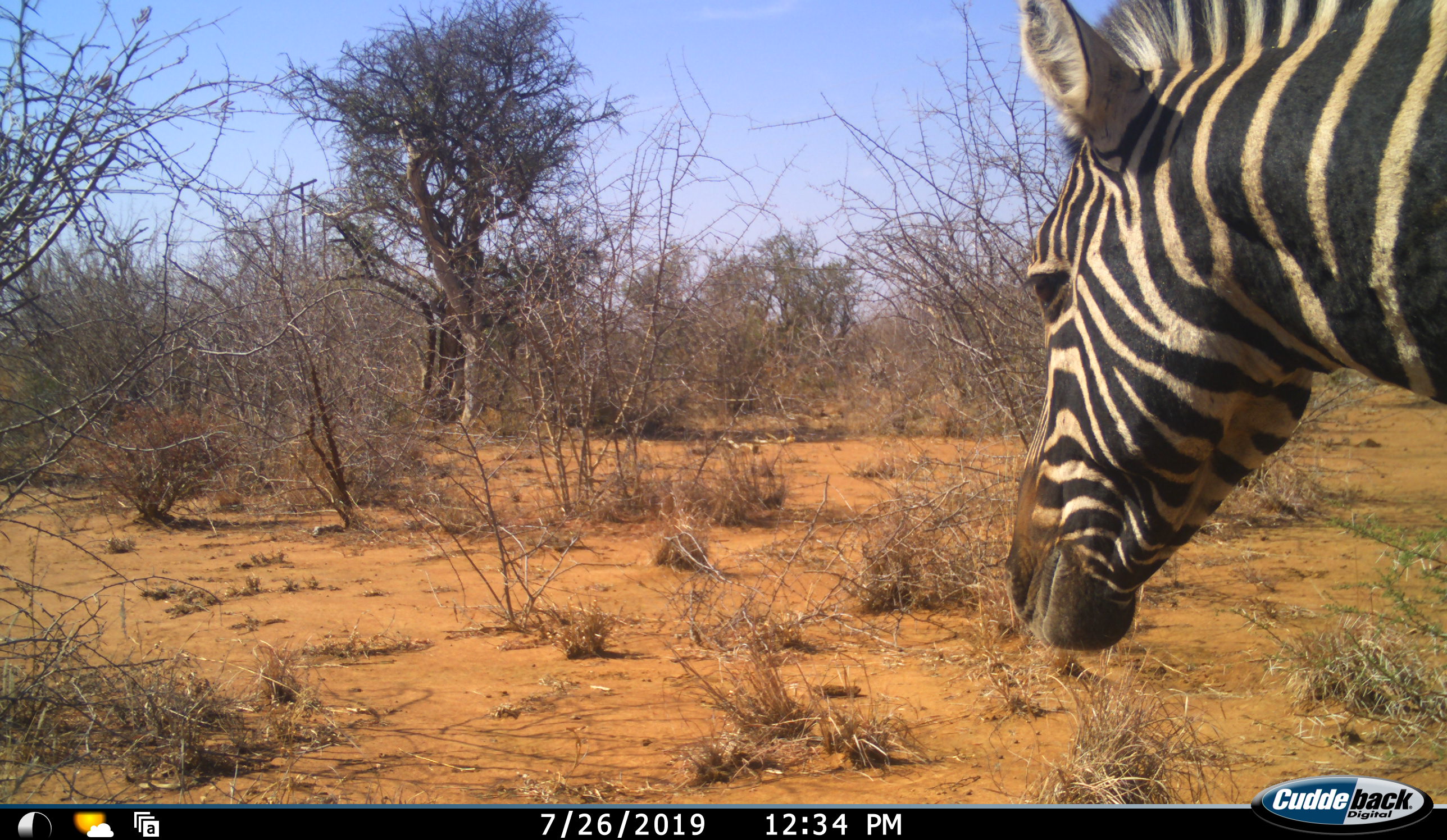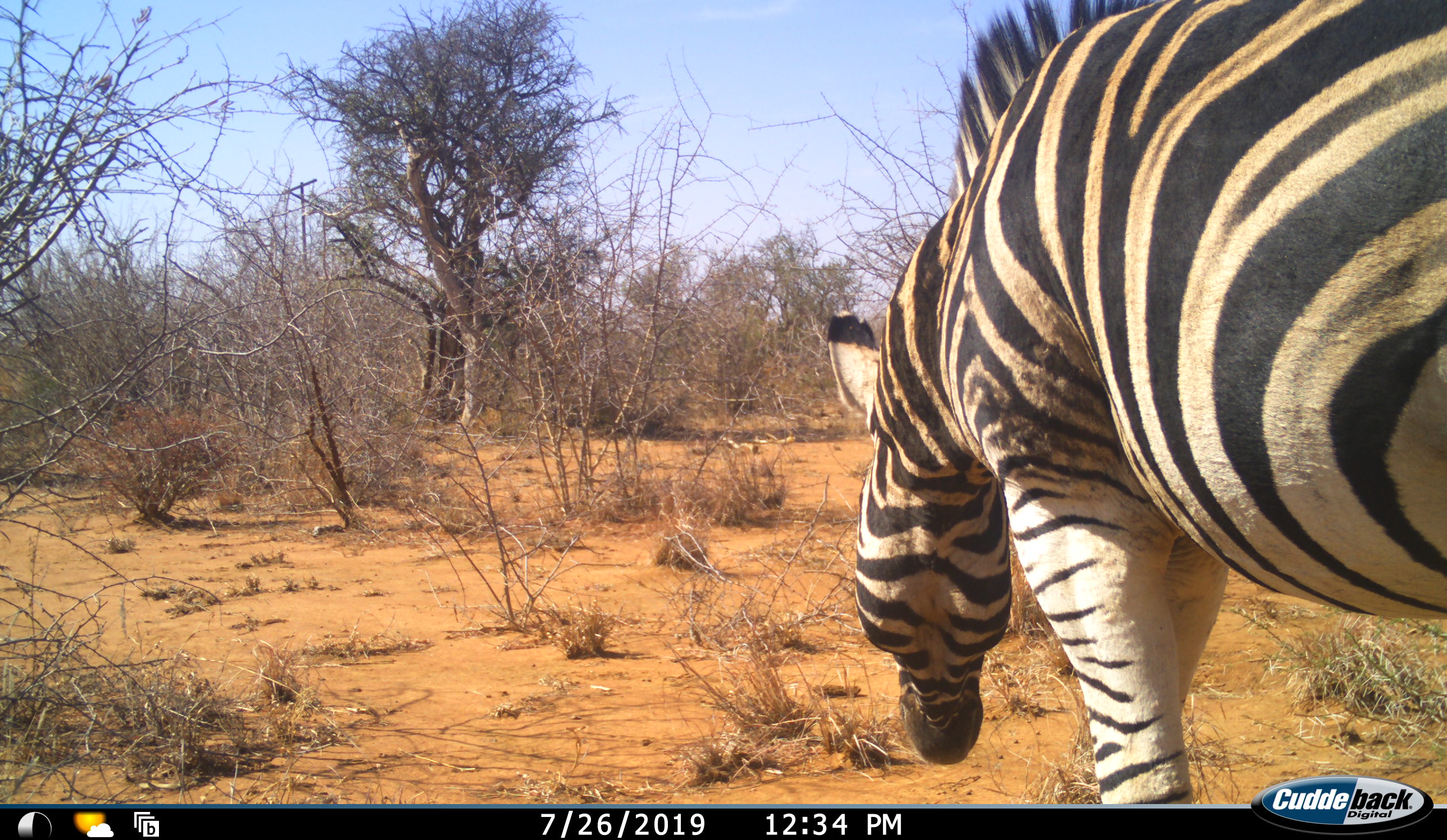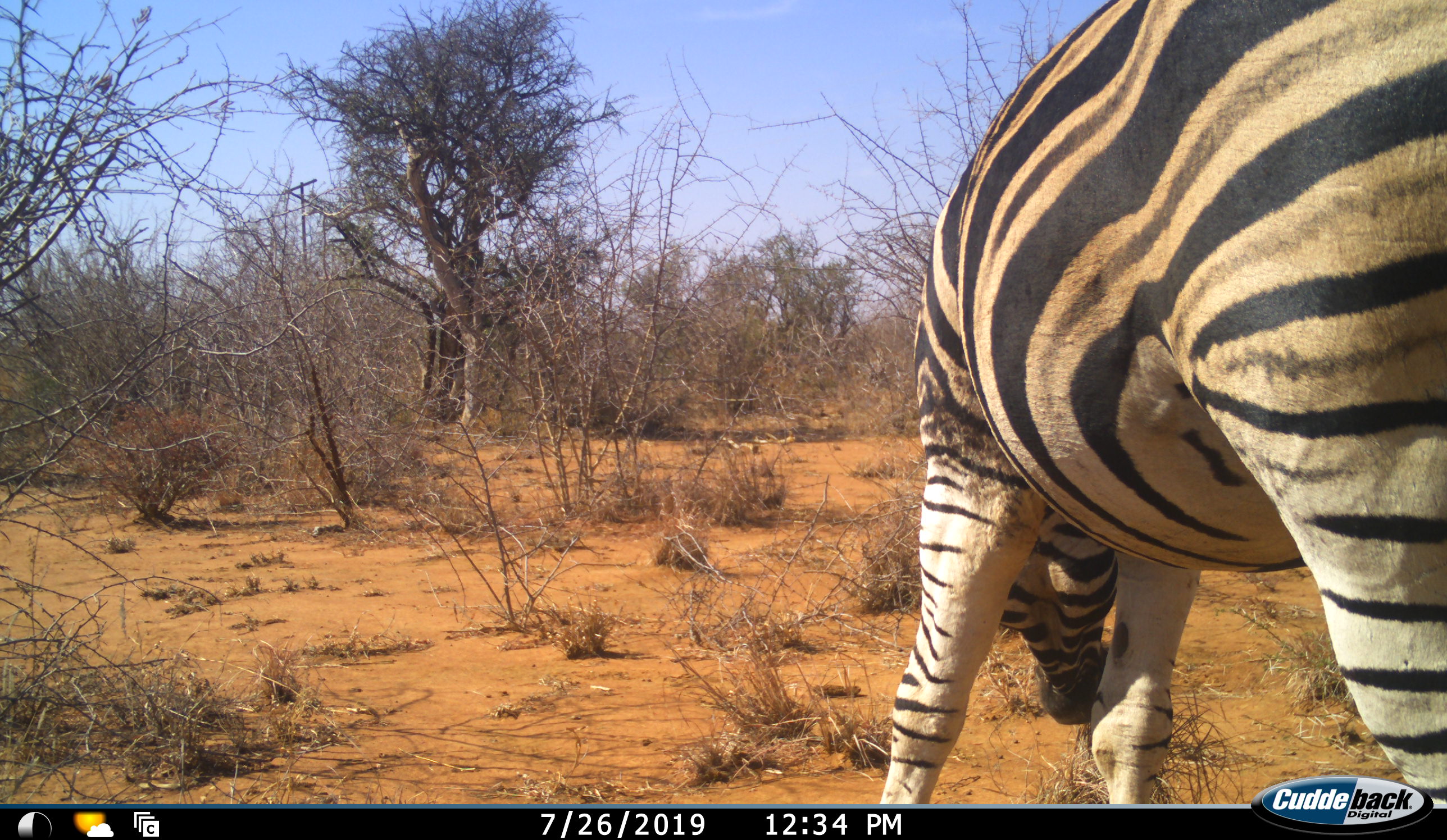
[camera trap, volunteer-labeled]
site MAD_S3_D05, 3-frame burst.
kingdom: Animalia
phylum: Chordata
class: Mammalia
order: Perissodactyla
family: Equidae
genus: Equus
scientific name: Equus quagga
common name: plains zebra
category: zebraplains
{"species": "zebraplains (plains zebra) (Equus quagga)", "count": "1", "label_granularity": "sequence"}